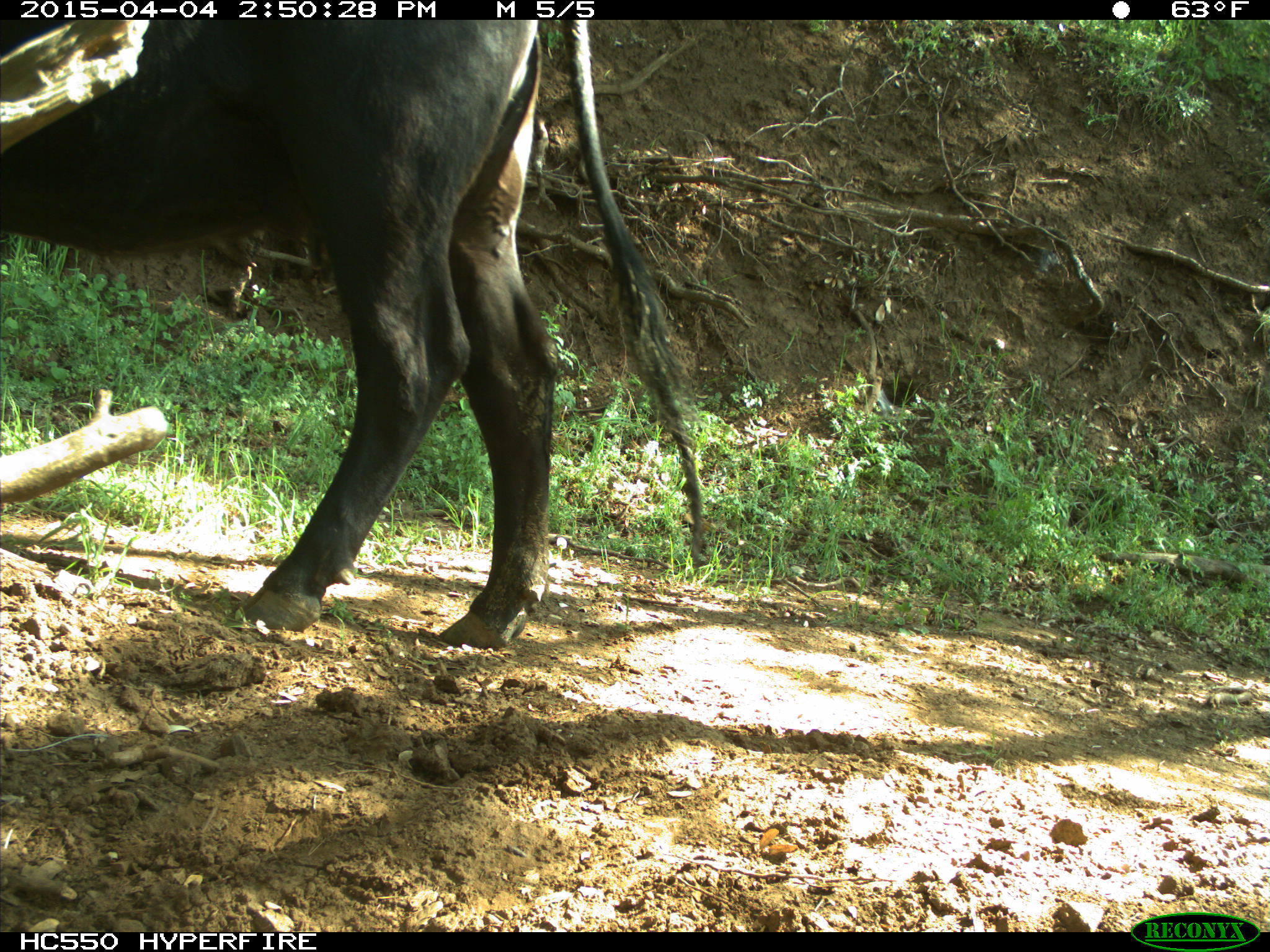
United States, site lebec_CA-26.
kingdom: Animalia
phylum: Chordata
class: Mammalia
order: Artiodactyla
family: Bovidae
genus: Bos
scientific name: Bos taurus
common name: domestic cow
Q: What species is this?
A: Bos taurus (domestic cow).